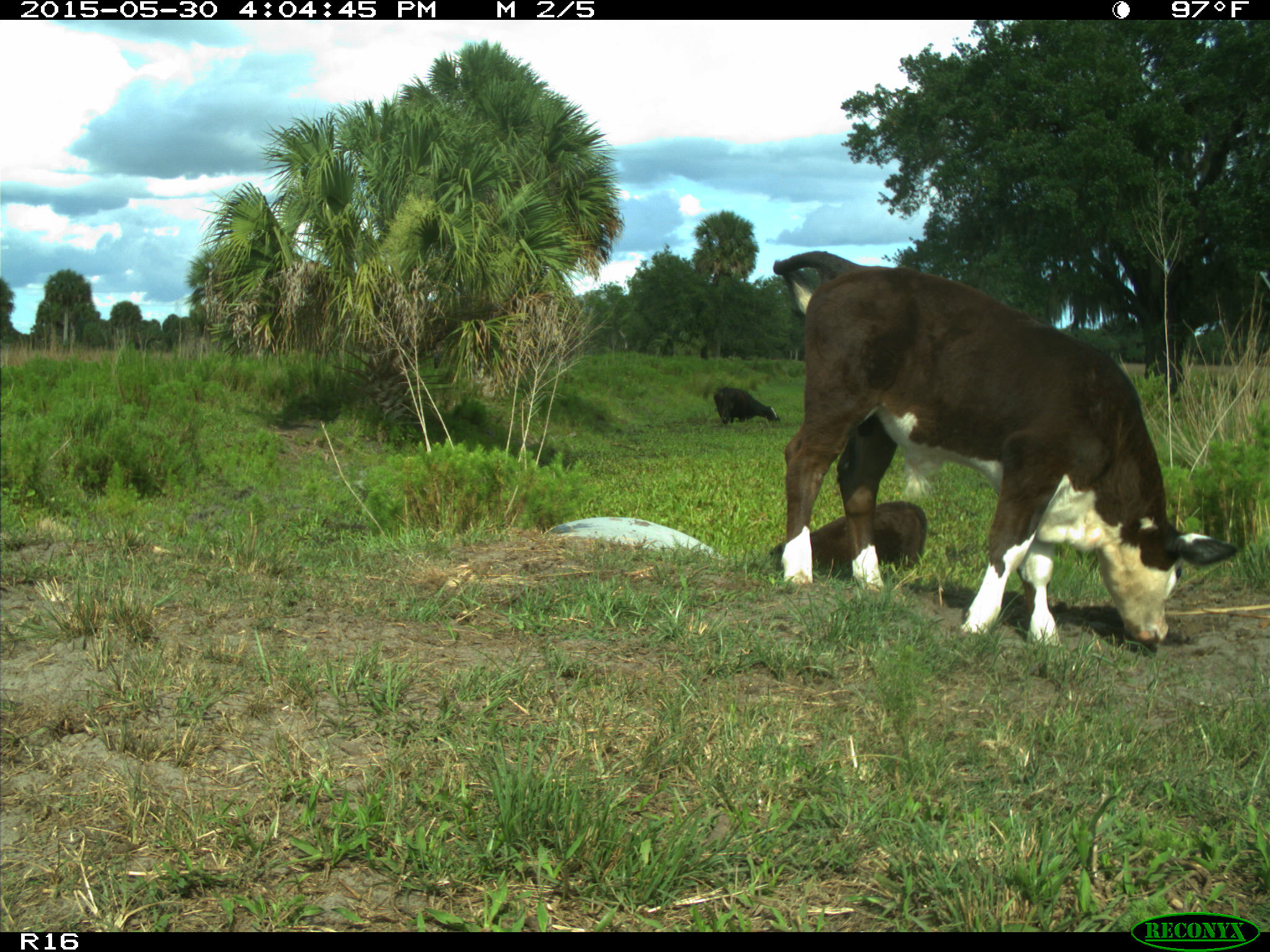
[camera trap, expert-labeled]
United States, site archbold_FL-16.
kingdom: Animalia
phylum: Chordata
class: Mammalia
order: Artiodactyla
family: Bovidae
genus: Bos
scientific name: Bos taurus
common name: domestic cow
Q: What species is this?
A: Bos taurus (domestic cow).